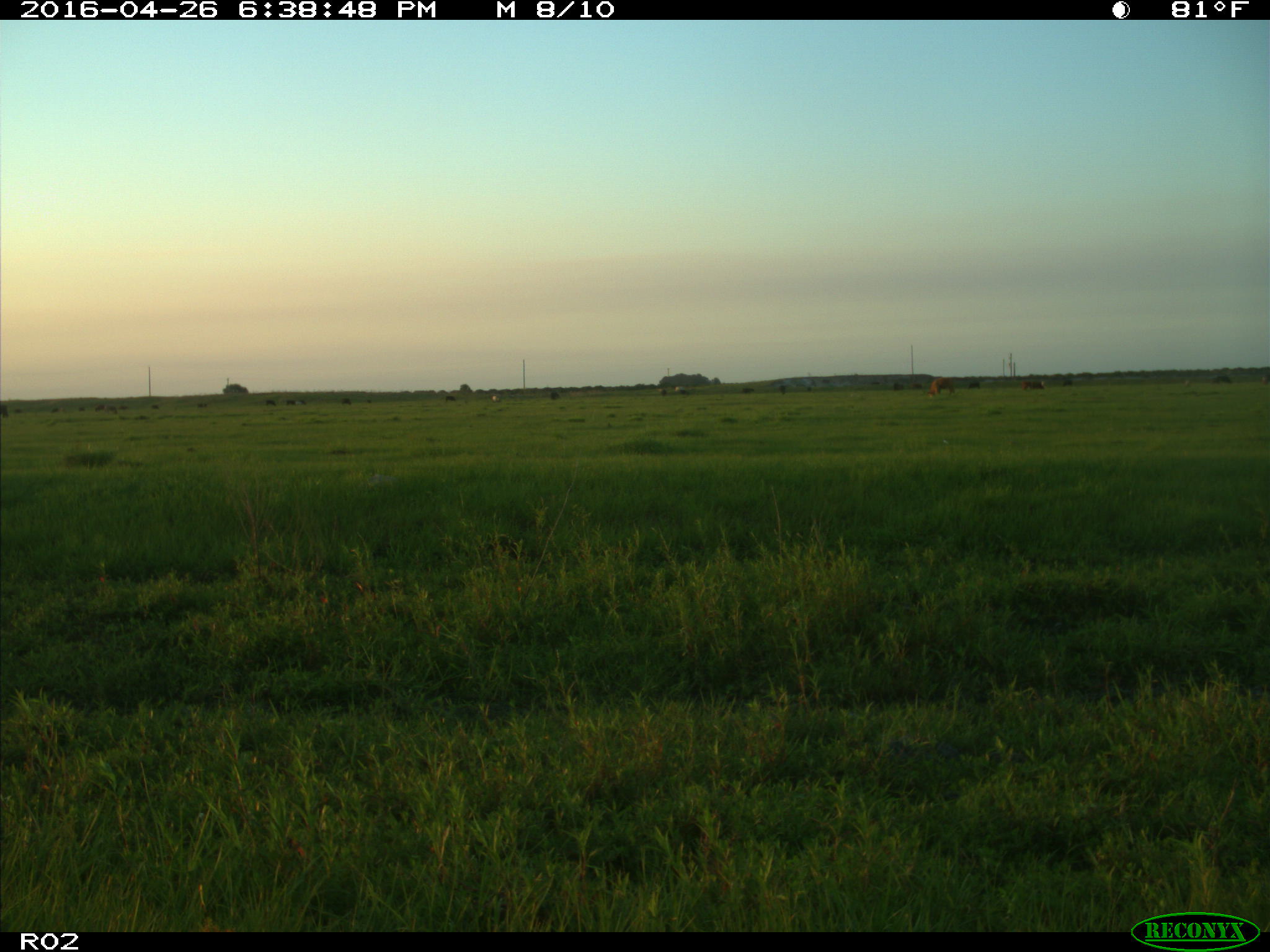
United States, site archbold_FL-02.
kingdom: Animalia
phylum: Chordata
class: Mammalia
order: Artiodactyla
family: Bovidae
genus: Bos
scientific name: Bos taurus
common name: domestic cow